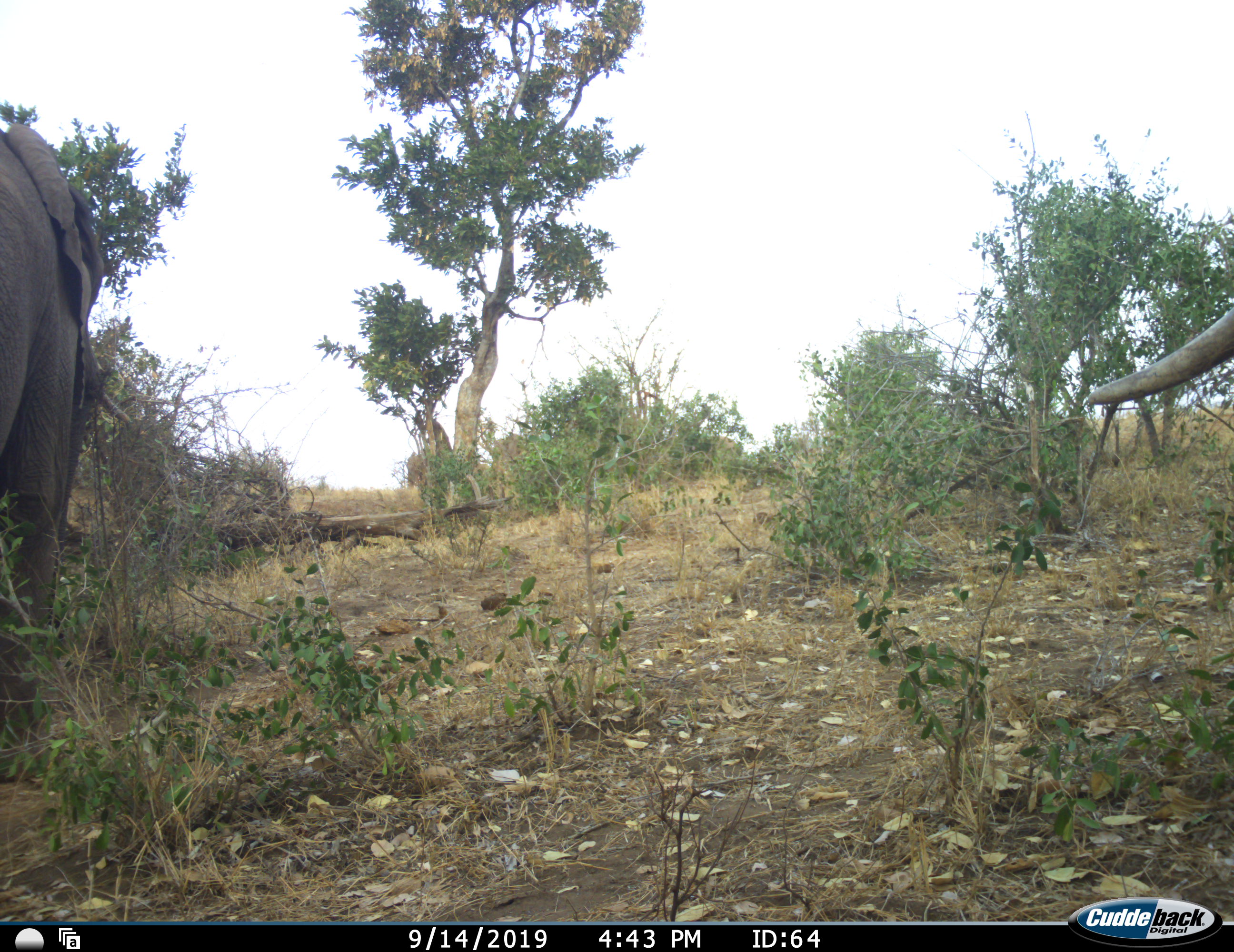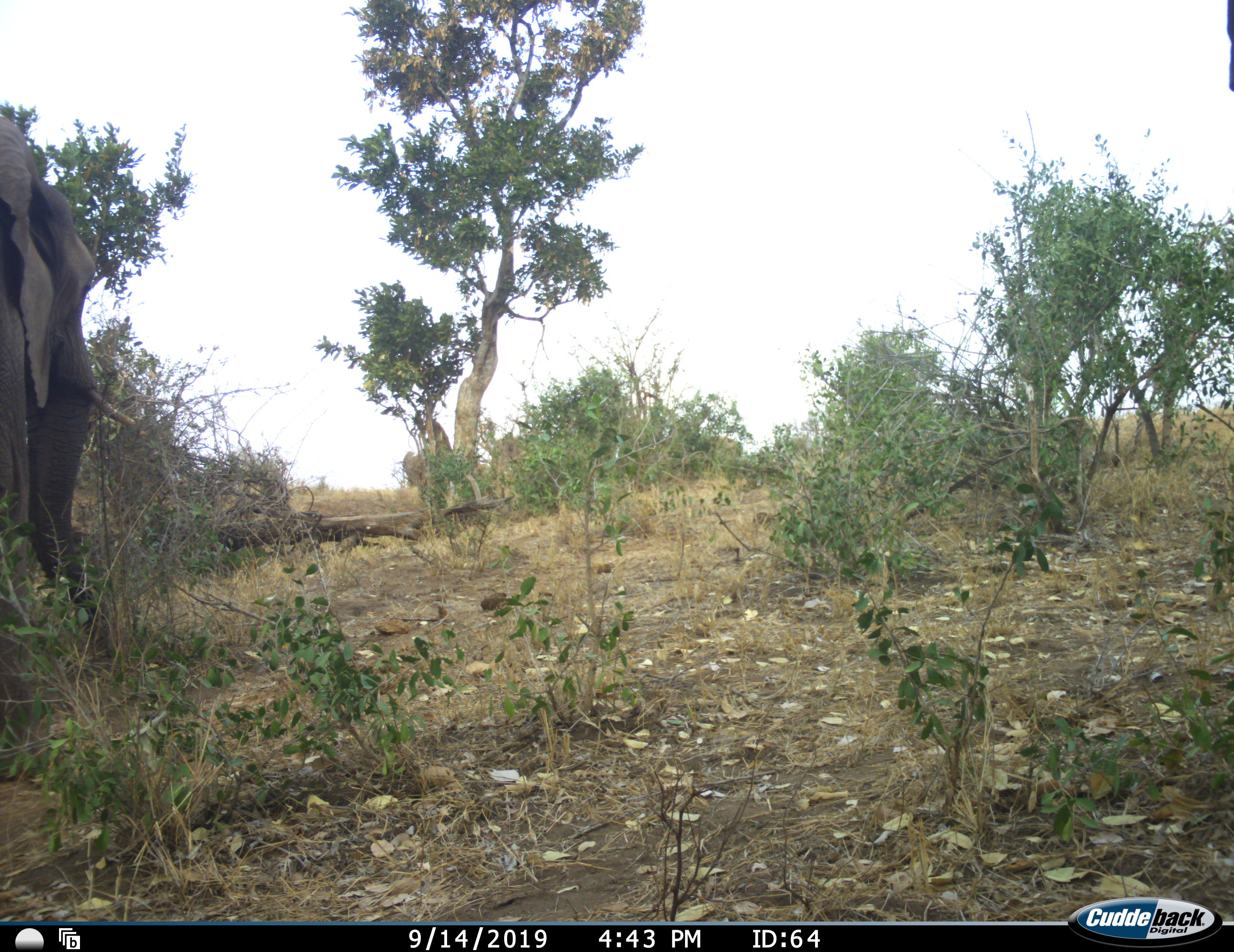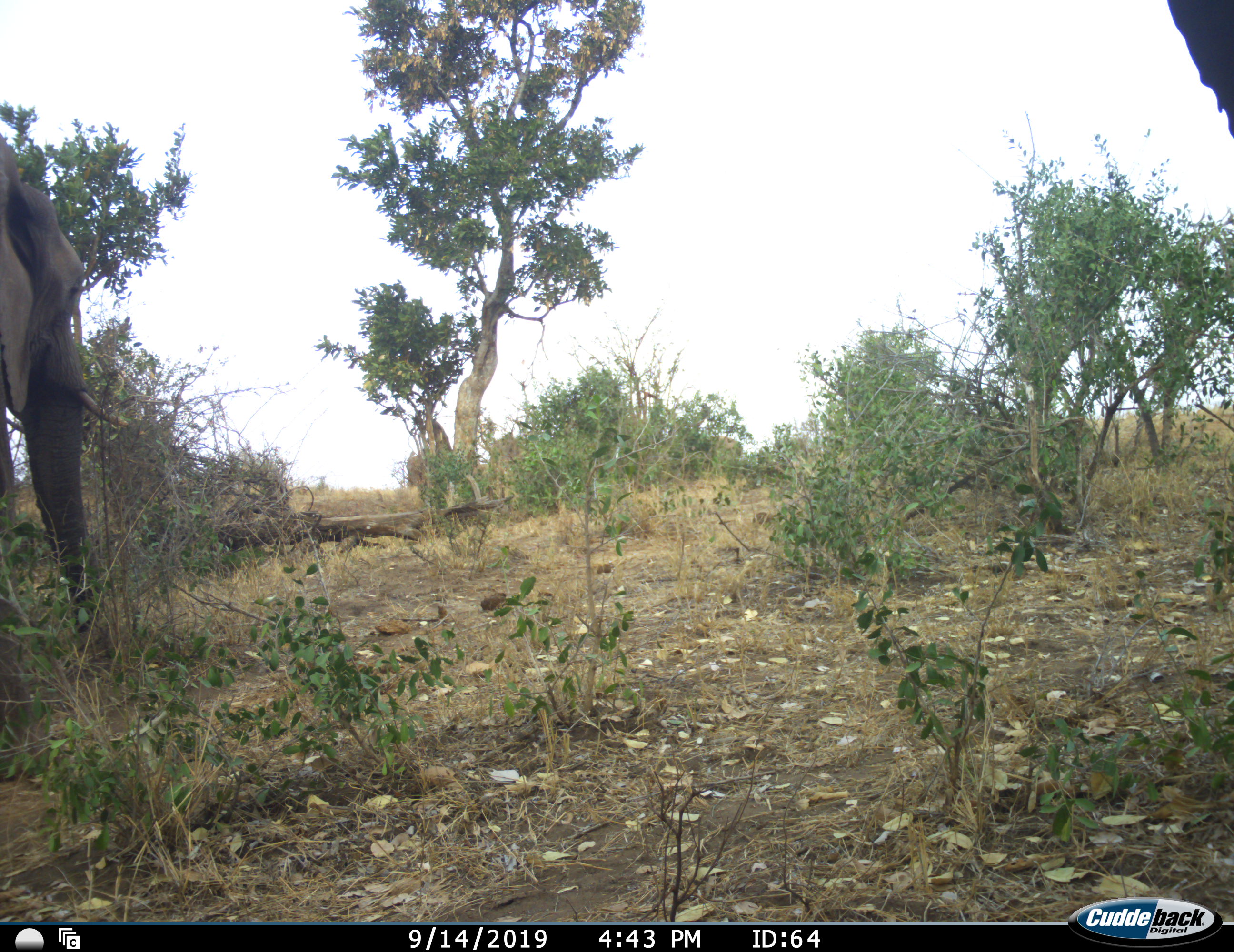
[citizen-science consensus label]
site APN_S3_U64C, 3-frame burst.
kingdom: Animalia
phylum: Chordata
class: Mammalia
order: Proboscidea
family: Elephantidae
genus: Loxodonta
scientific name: Loxodonta africana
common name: african bush elephant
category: elephant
Elephant (african bush elephant) (Loxodonta africana), count 2. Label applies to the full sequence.